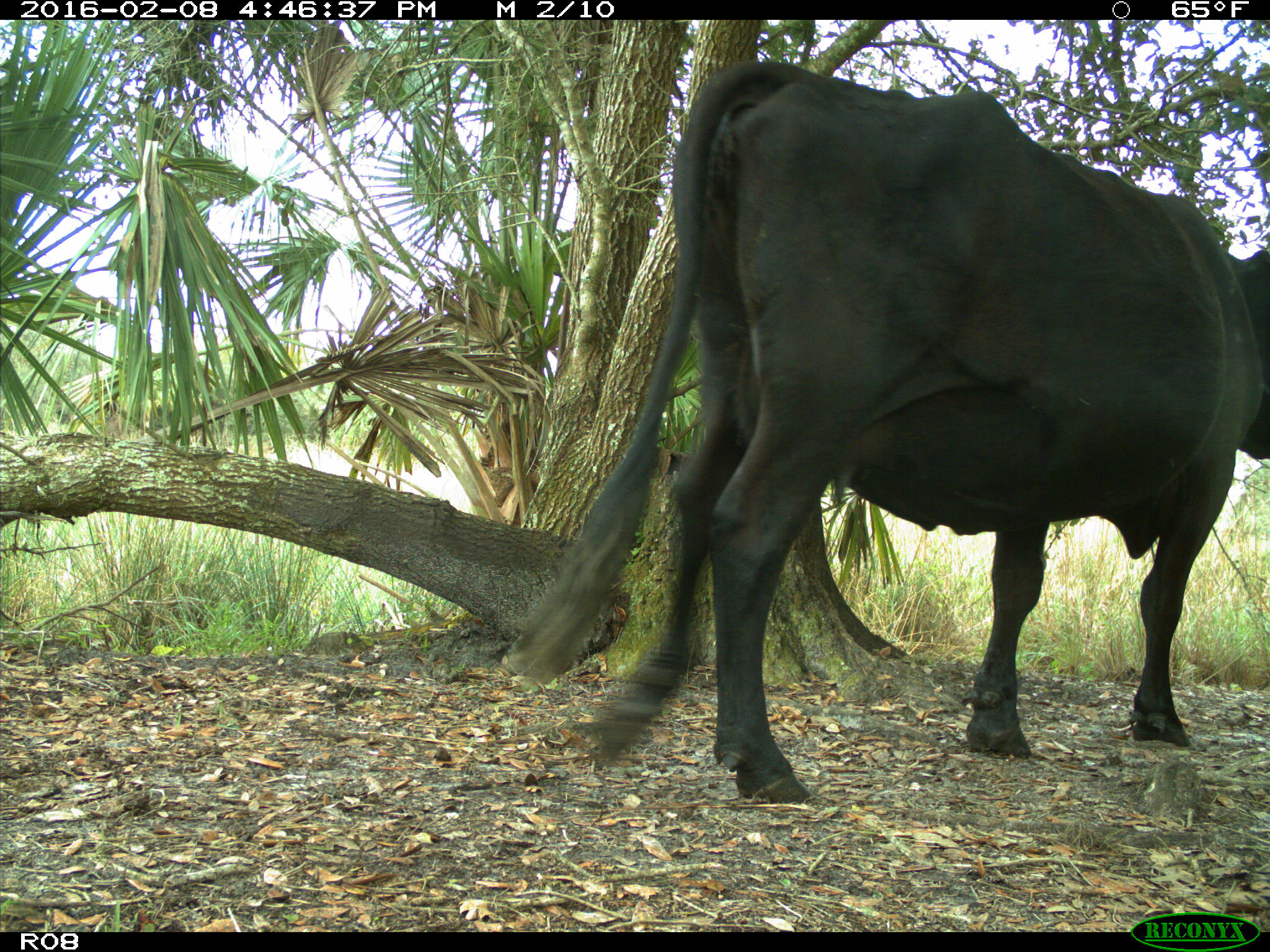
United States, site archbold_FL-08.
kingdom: Animalia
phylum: Chordata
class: Mammalia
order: Artiodactyla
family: Bovidae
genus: Bos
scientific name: Bos taurus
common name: domestic cow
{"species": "Bos taurus (domestic cow)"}